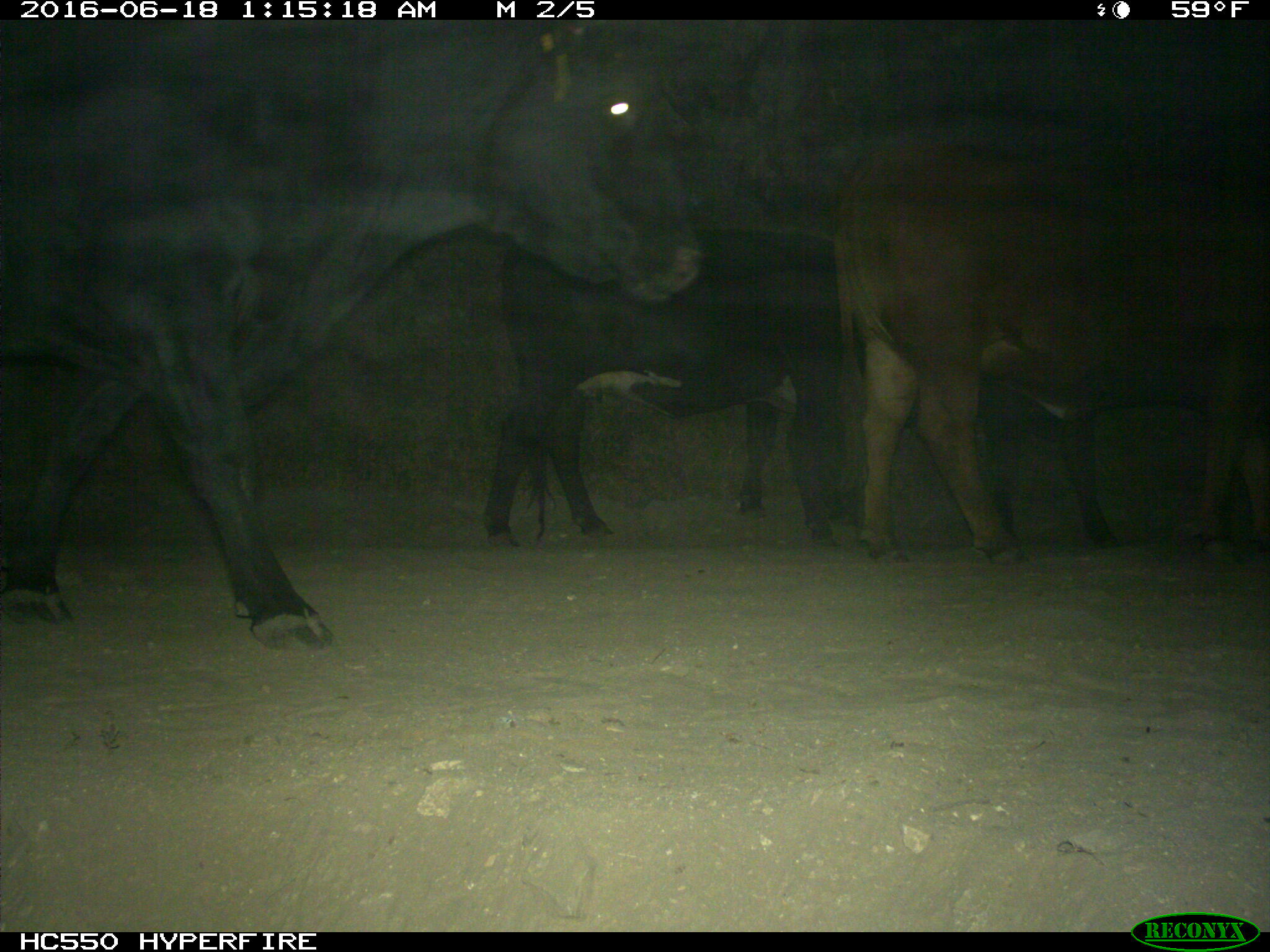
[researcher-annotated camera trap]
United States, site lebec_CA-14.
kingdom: Animalia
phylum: Chordata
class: Mammalia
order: Artiodactyla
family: Bovidae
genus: Bos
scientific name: Bos taurus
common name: domestic cow